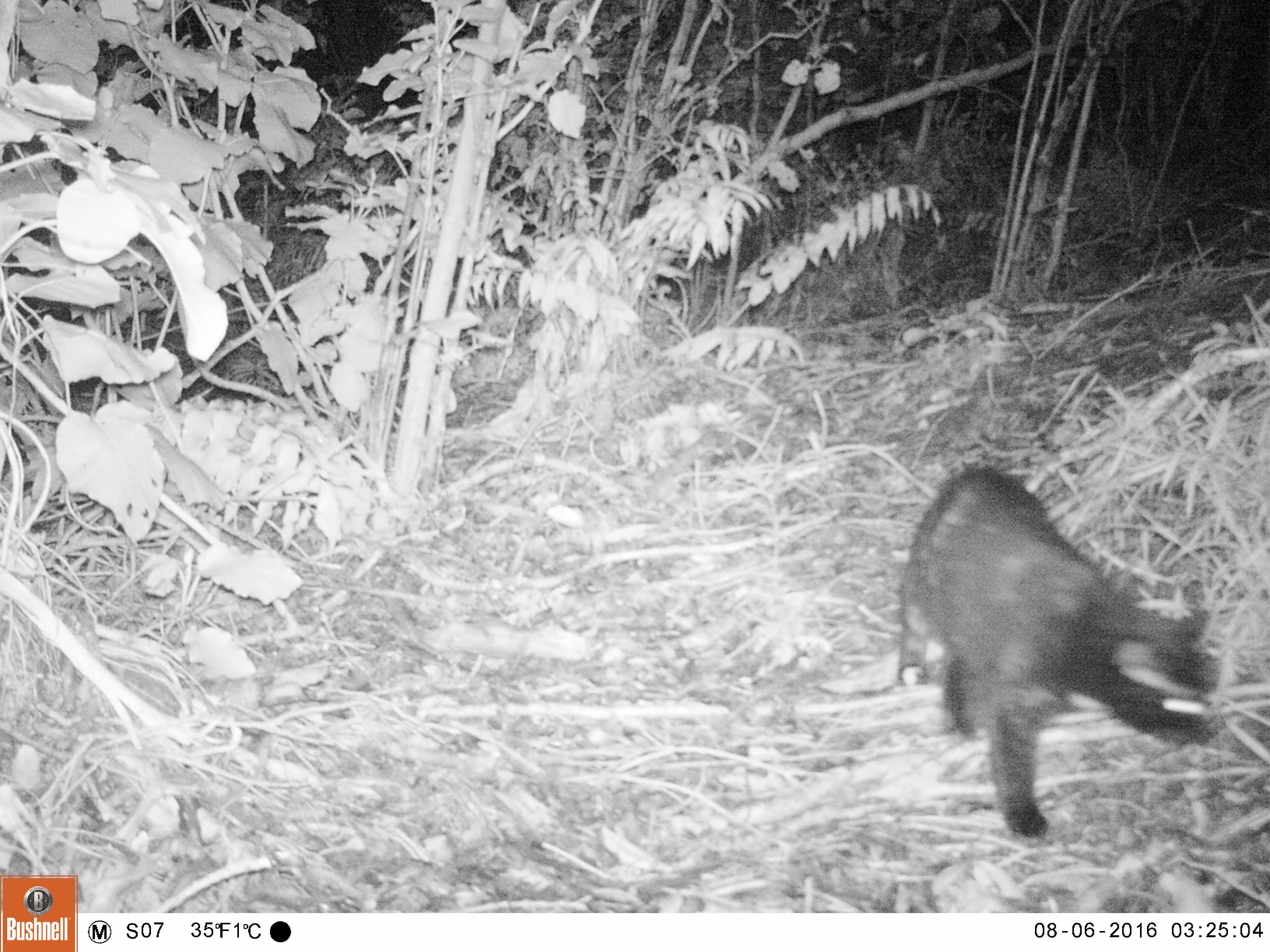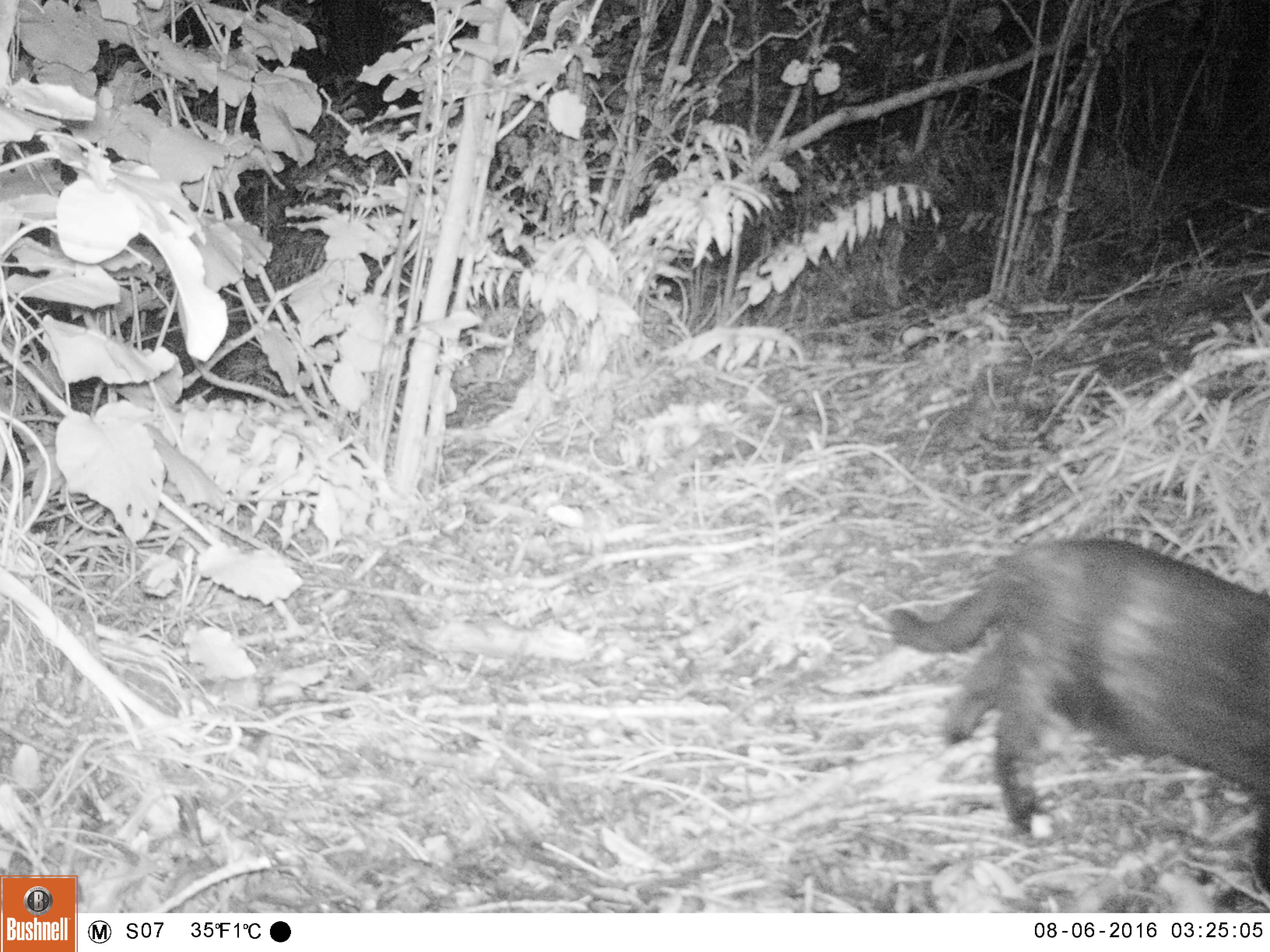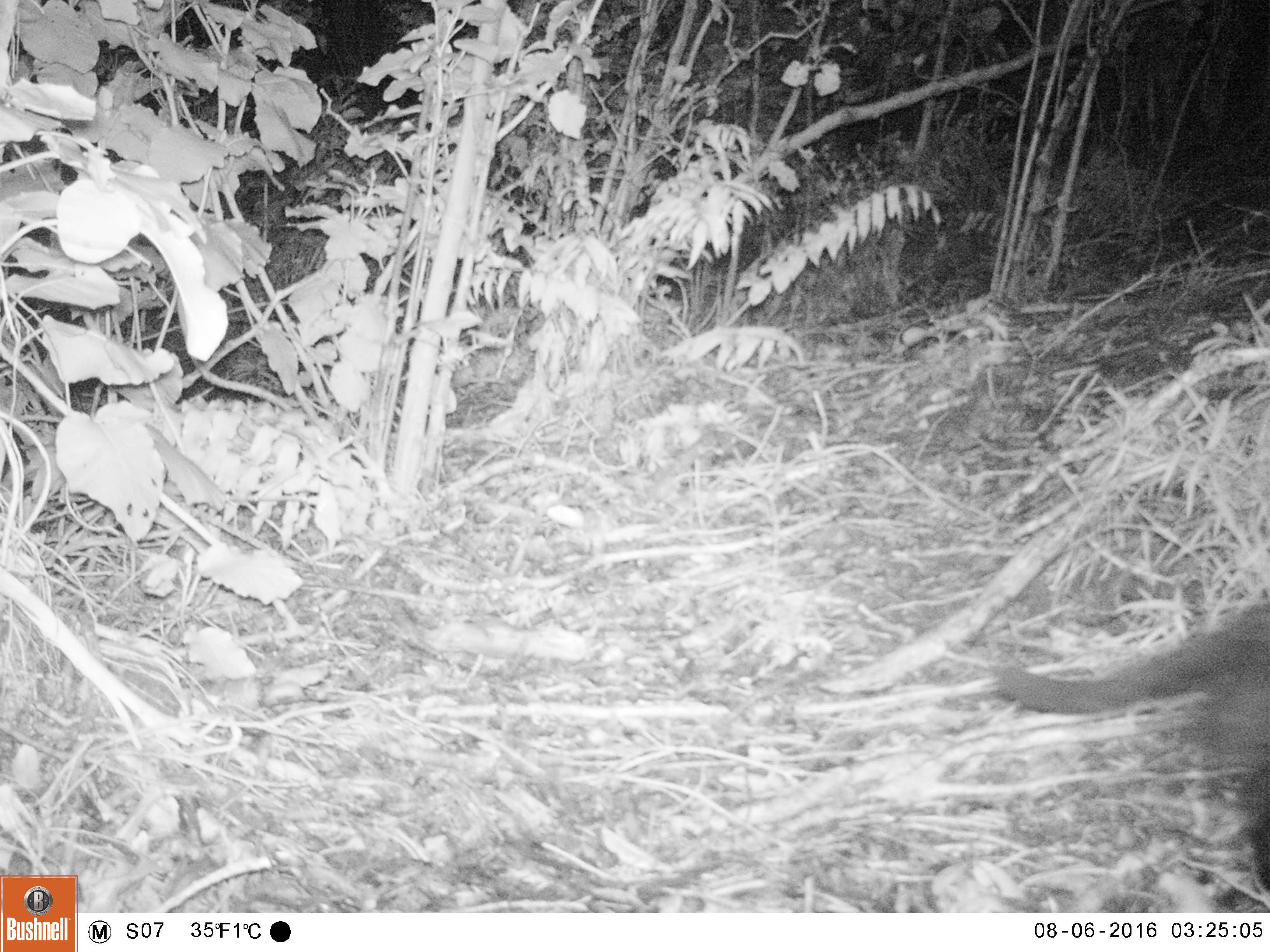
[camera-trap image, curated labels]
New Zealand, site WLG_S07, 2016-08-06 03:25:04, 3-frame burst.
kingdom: Animalia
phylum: Chordata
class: Mammalia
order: Carnivora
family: Felidae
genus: Felis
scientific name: Felis catus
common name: domestic cat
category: cat